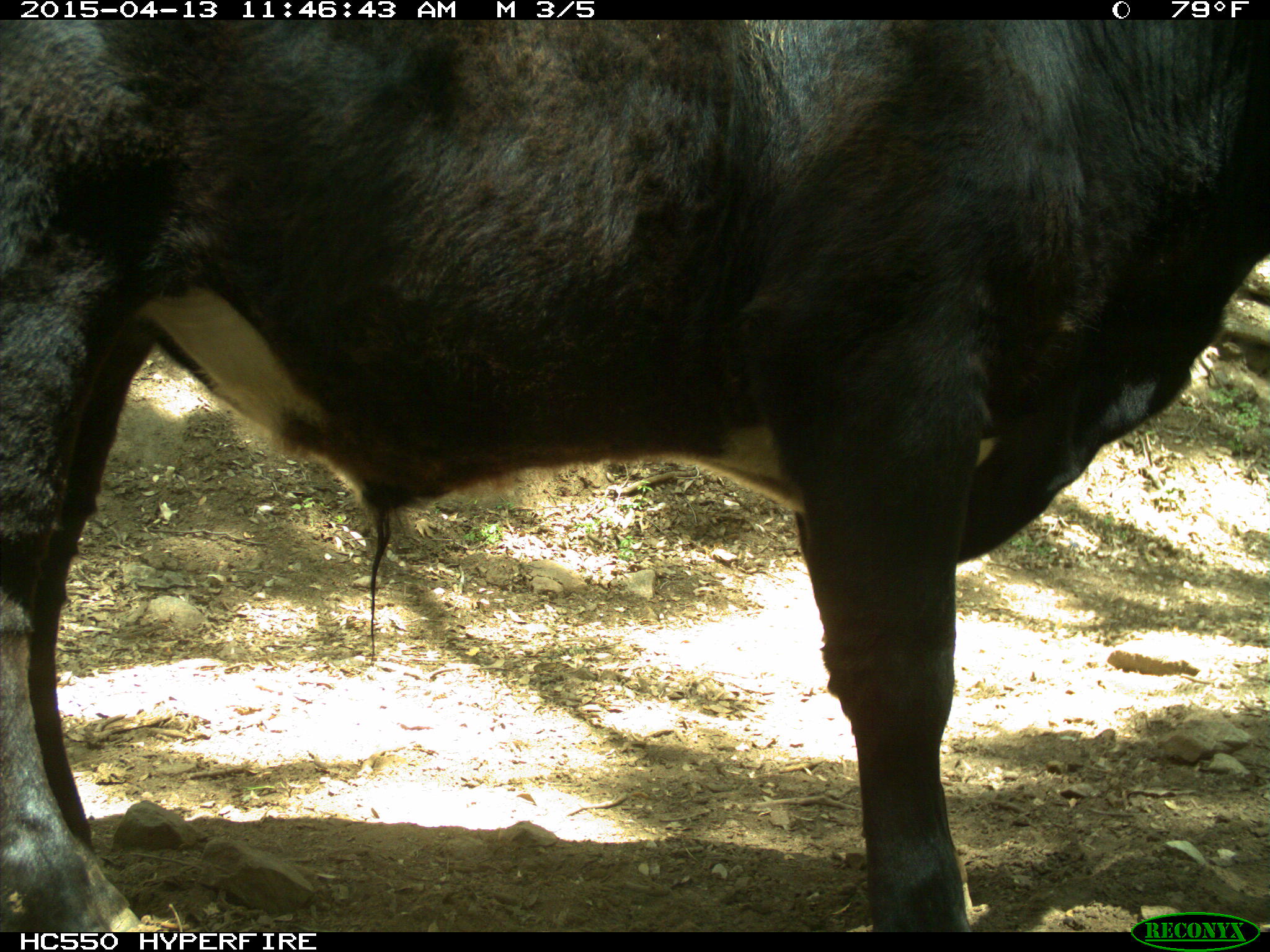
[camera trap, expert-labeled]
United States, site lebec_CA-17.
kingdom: Animalia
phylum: Chordata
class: Mammalia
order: Artiodactyla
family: Bovidae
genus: Bos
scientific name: Bos taurus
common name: domestic cow